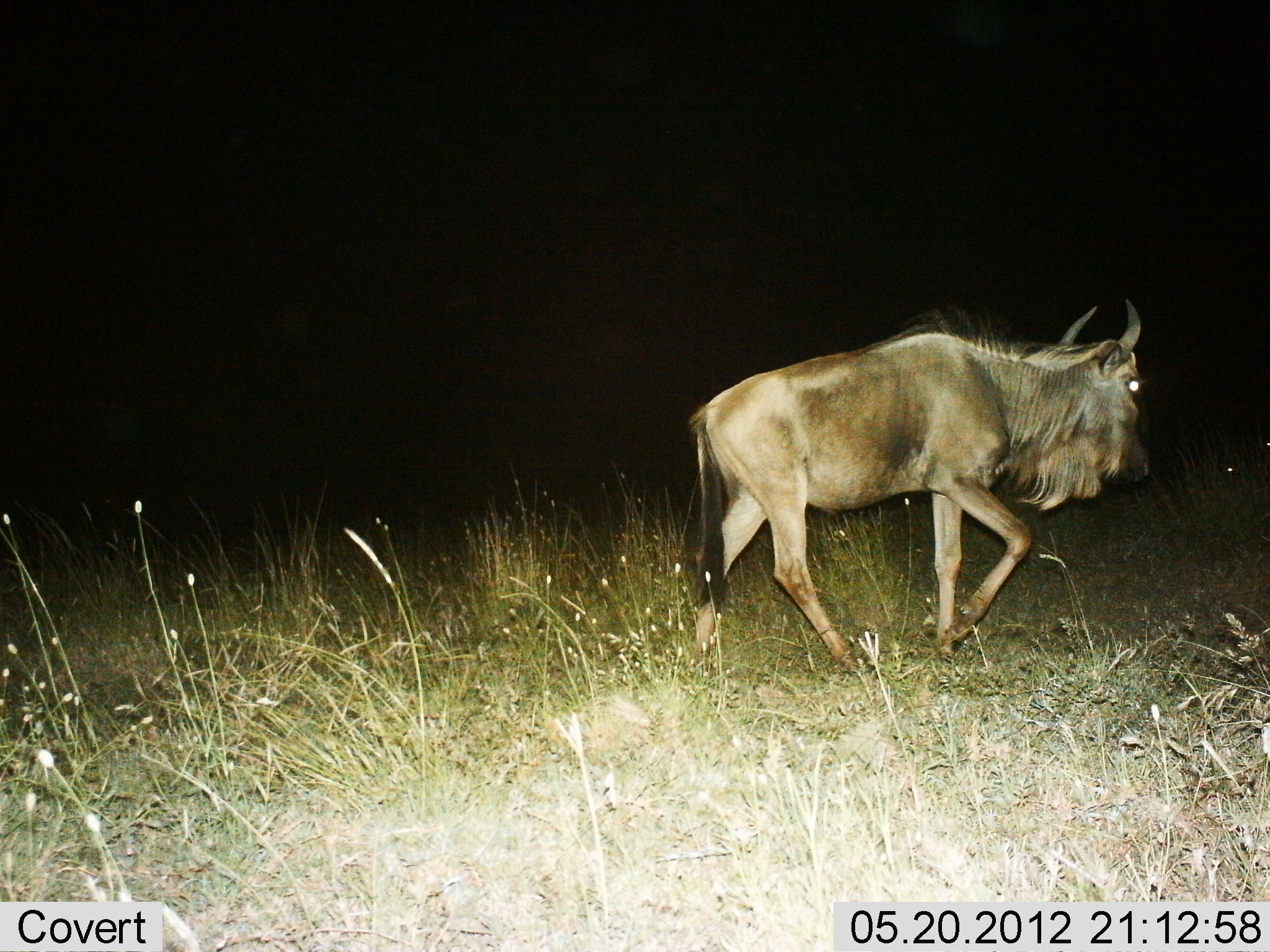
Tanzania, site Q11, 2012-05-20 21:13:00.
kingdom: Animalia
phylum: Chordata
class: Mammalia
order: Artiodactyla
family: Bovidae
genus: Connochaetes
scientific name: Connochaetes taurinus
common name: blue wildebeest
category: wildebeest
Wildebeest (blue wildebeest) (Connochaetes taurinus), count 1. Behavior (volunteer vote fractions): standing 10%, resting 0%, moving 90%, interacting 0%. Young present (vote fraction): 0%. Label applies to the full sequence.